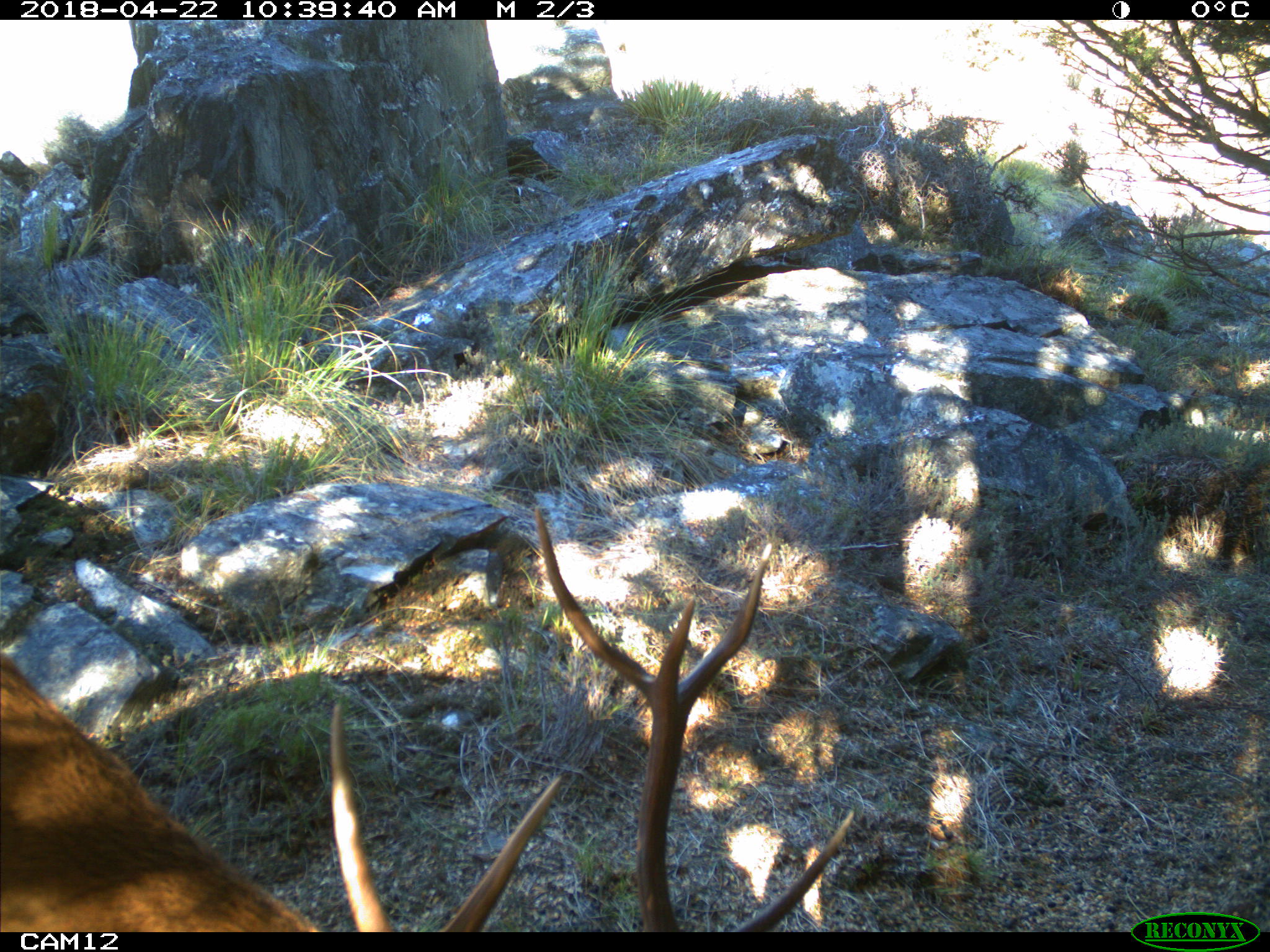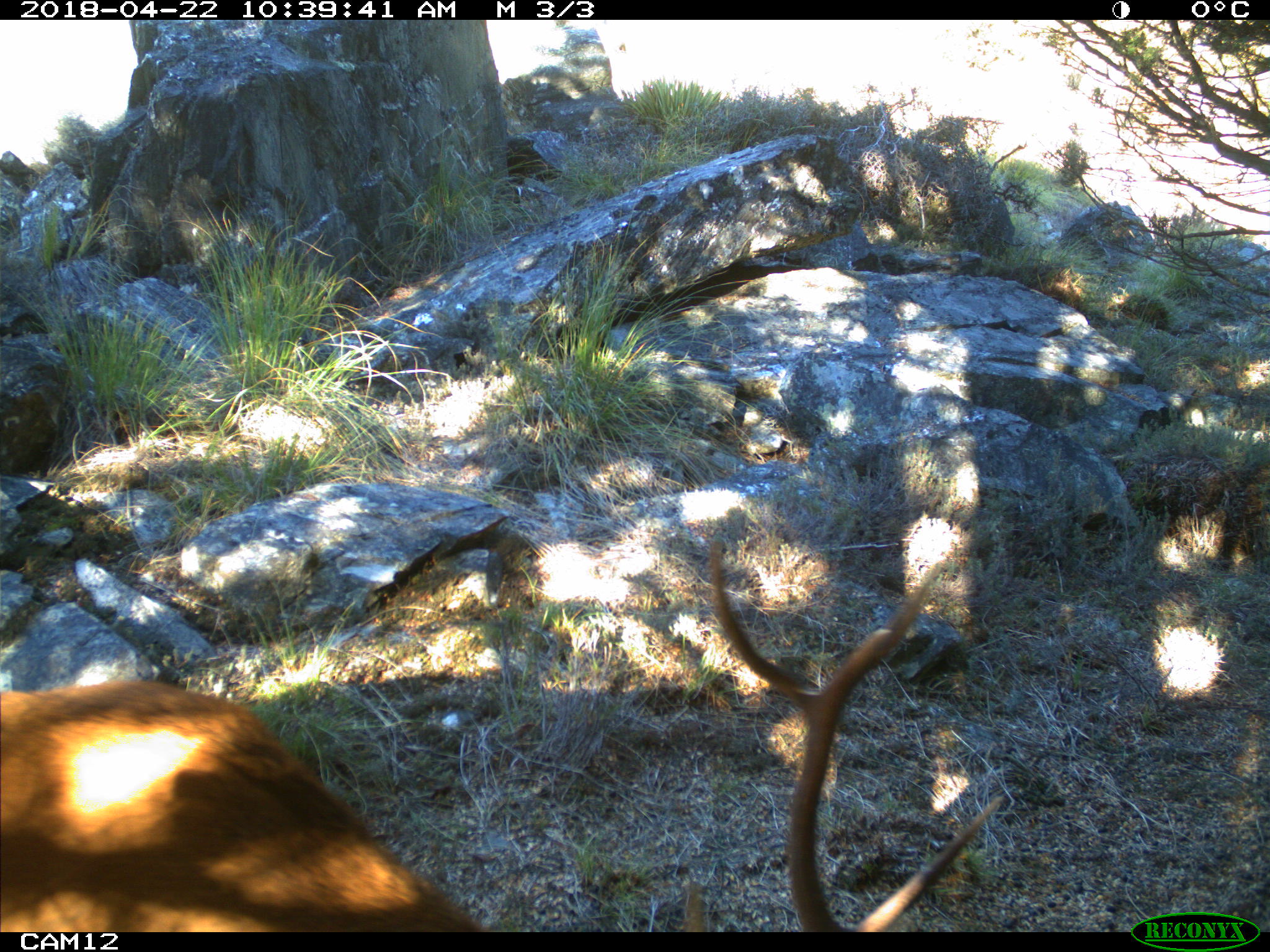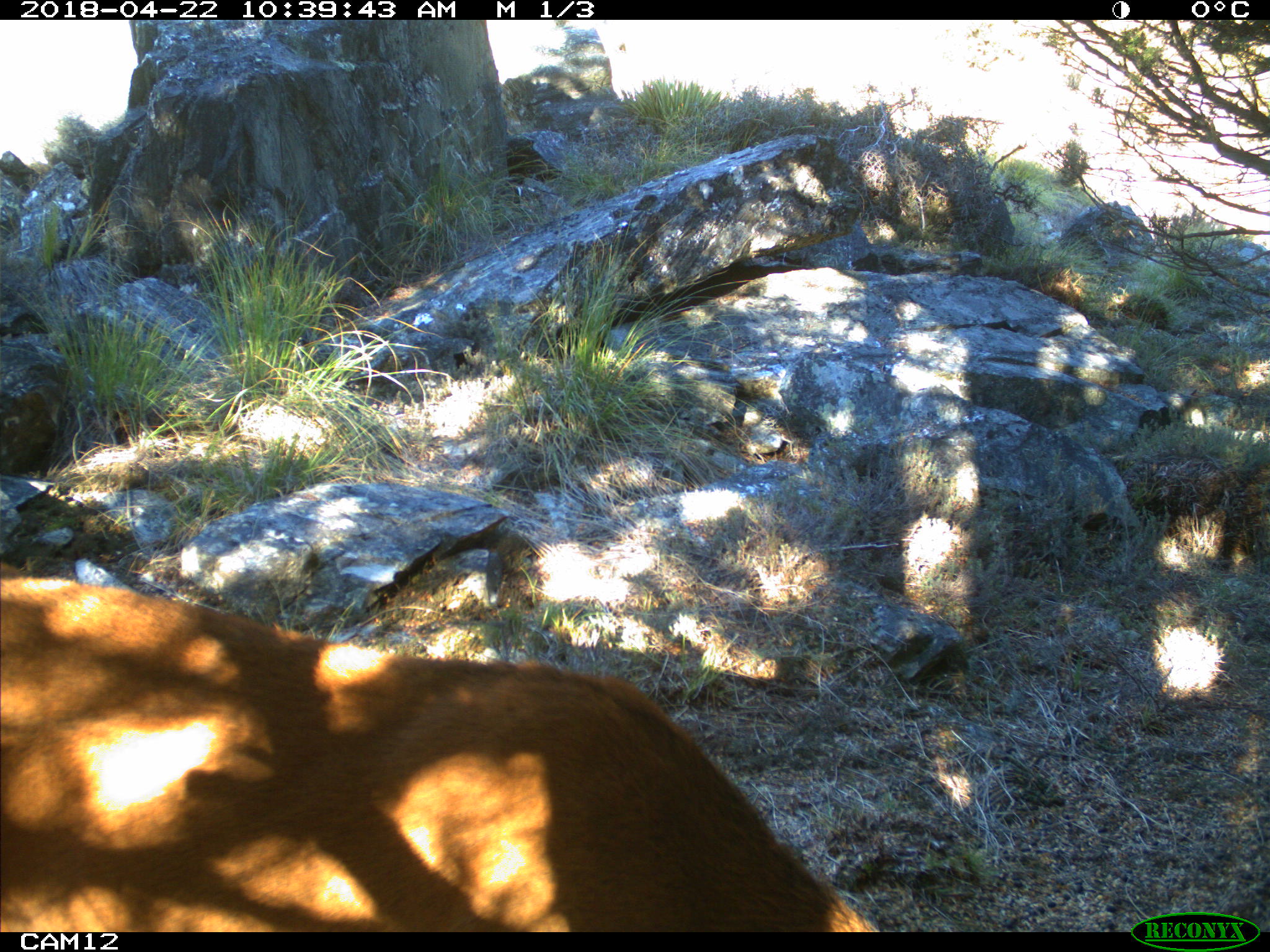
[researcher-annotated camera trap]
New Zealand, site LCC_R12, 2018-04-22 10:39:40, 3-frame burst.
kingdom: Animalia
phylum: Chordata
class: Mammalia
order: Artiodactyla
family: Cervidae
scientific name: Cervidae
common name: deer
Deer (Cervidae).